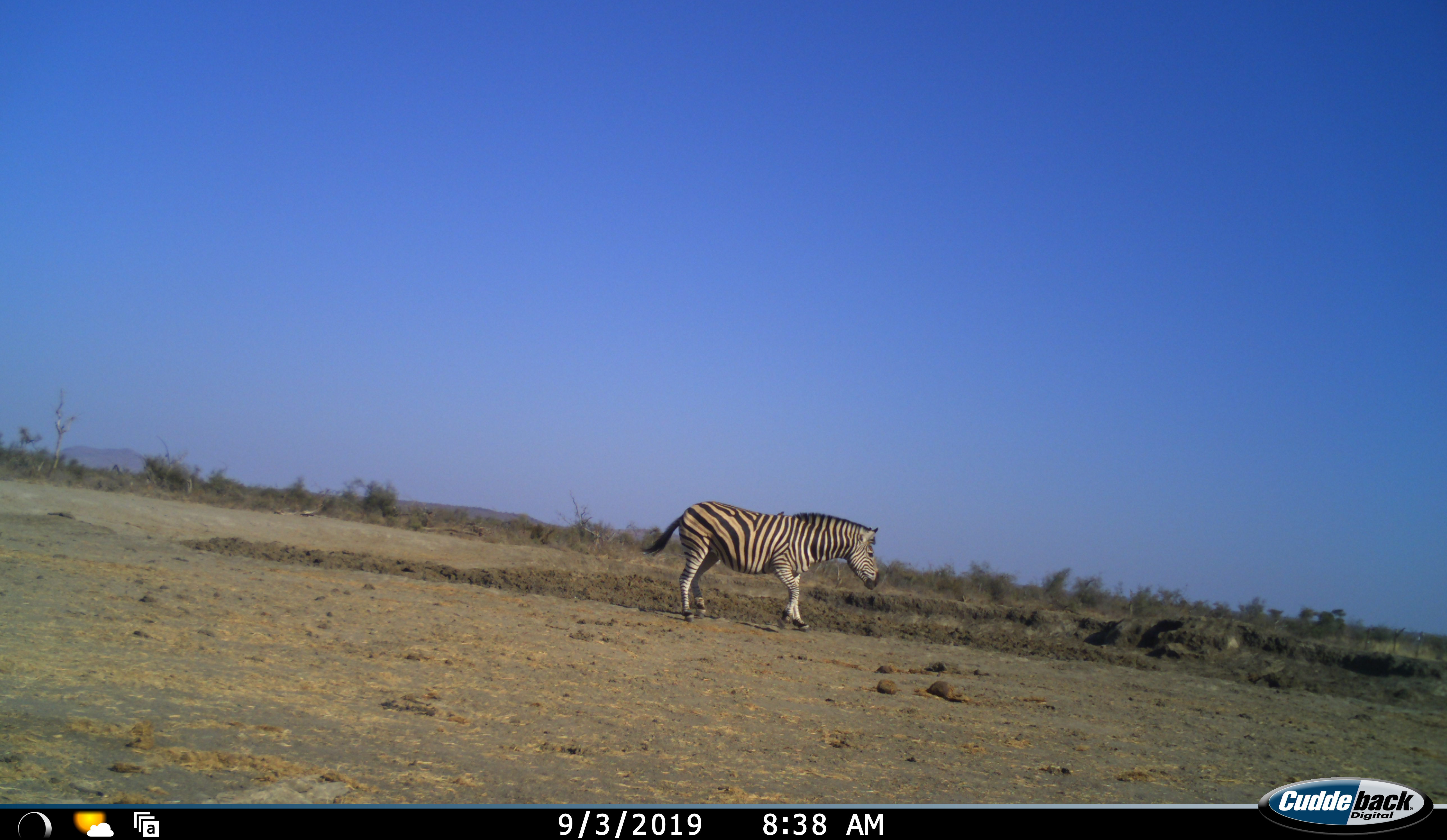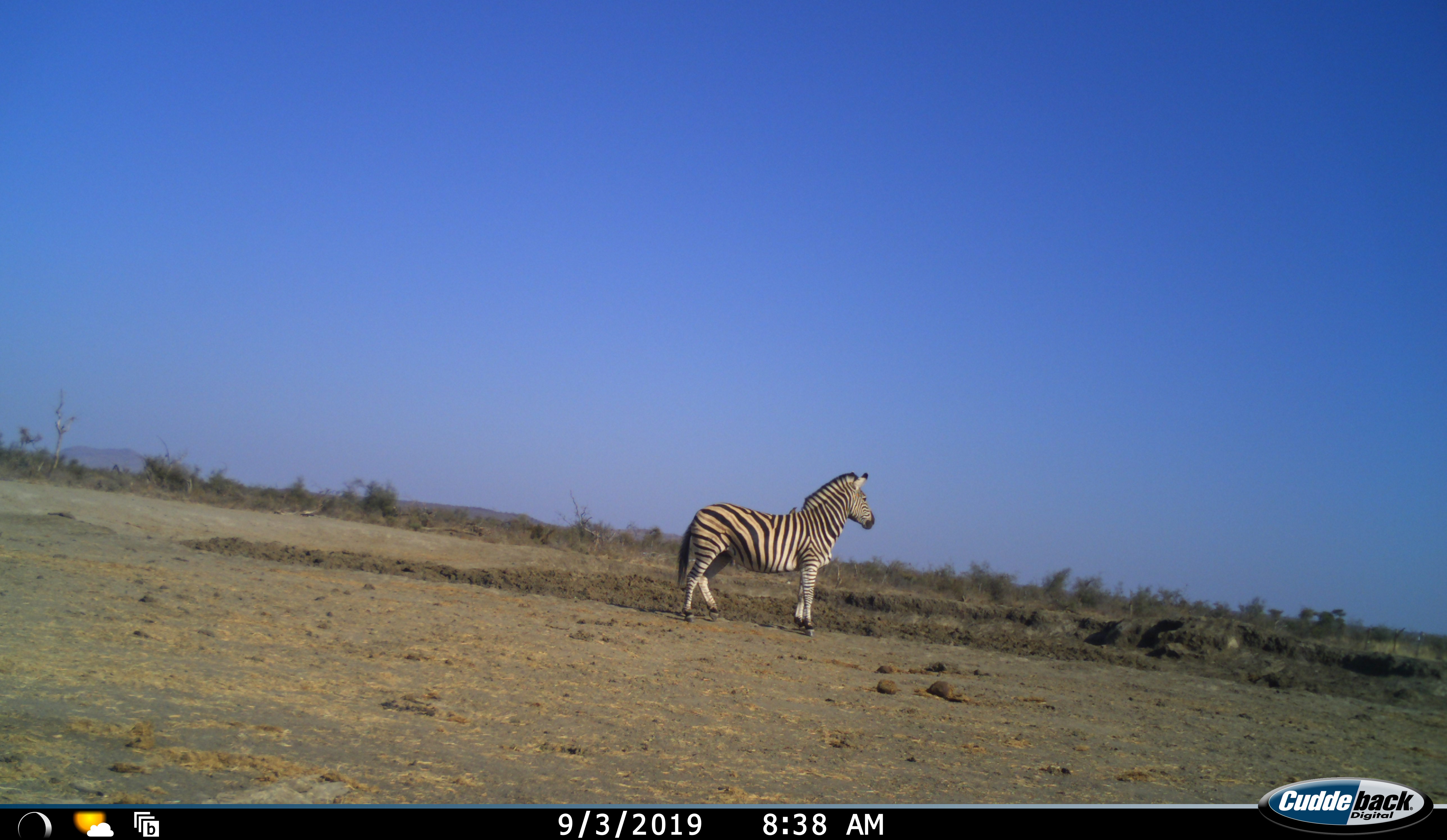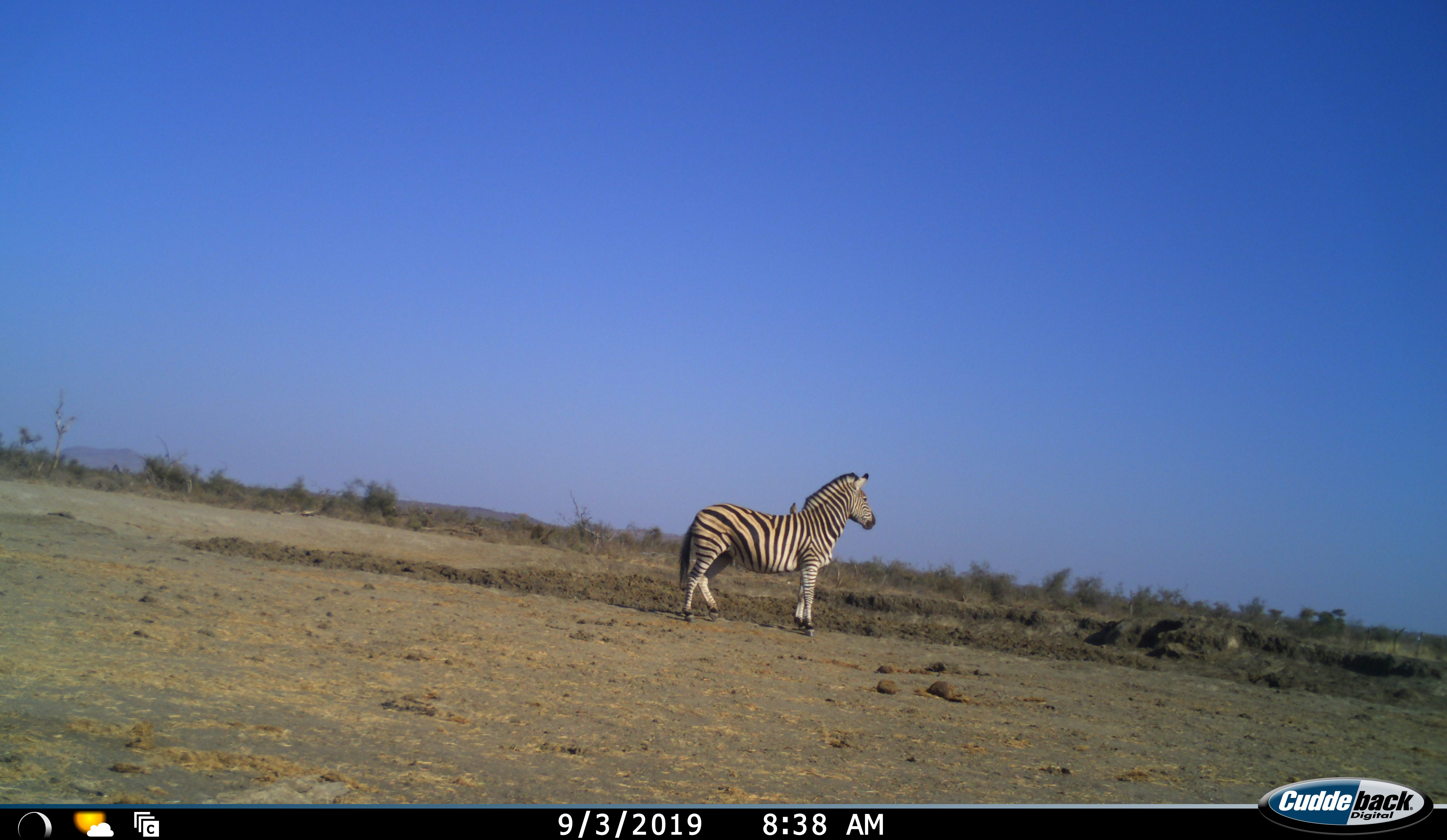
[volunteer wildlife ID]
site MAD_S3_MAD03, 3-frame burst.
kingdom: Animalia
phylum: Chordata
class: Mammalia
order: Perissodactyla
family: Equidae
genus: Equus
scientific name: Equus quagga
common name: plains zebra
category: zebraplains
Zebraplains (plains zebra) (Equus quagga), count 1. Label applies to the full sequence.